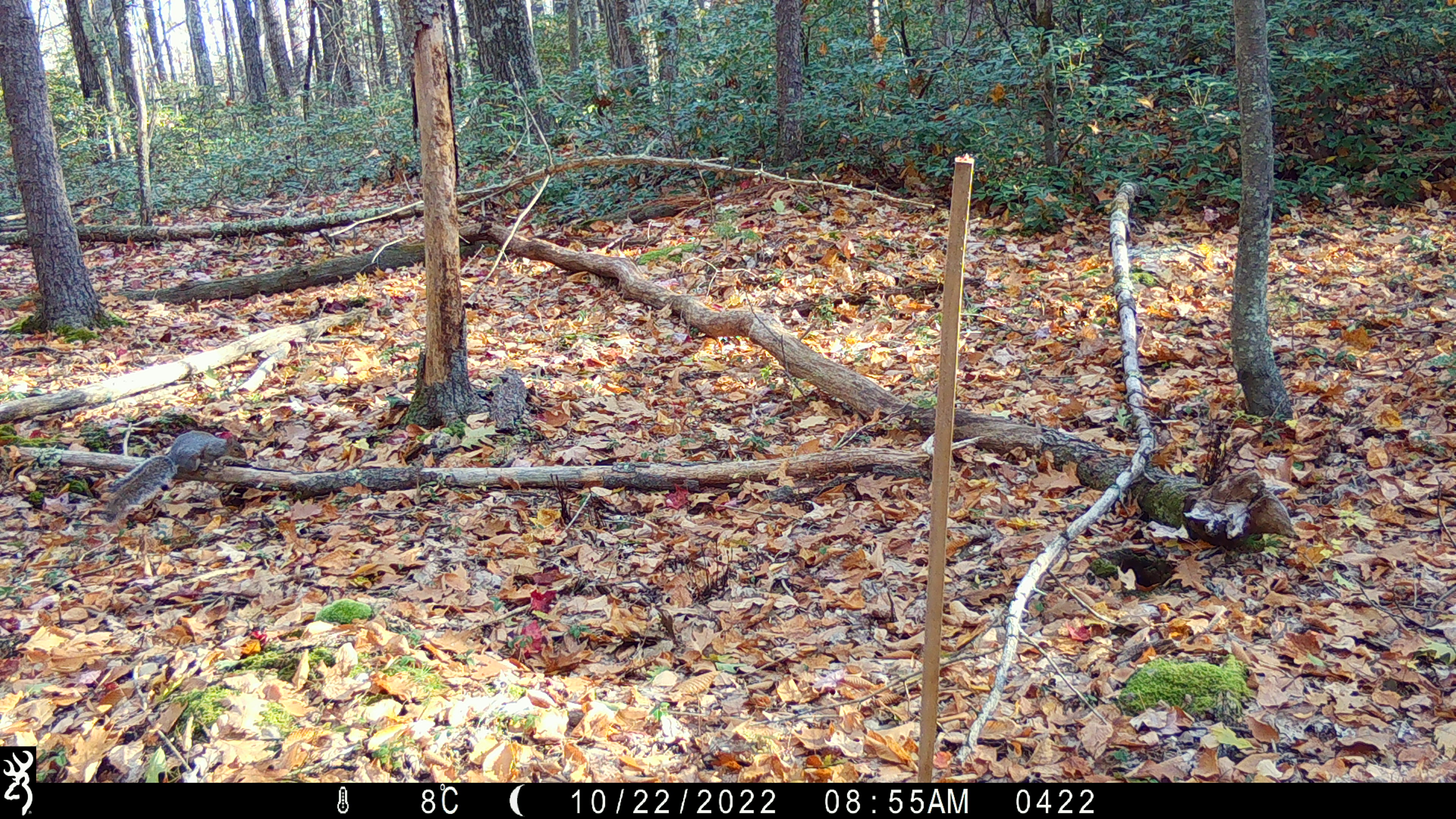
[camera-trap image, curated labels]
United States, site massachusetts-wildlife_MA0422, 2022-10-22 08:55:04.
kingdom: Animalia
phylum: Chordata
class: Mammalia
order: Rodentia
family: Sciuridae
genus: Sciurus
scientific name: Sciurus carolinensis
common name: gray squirrel